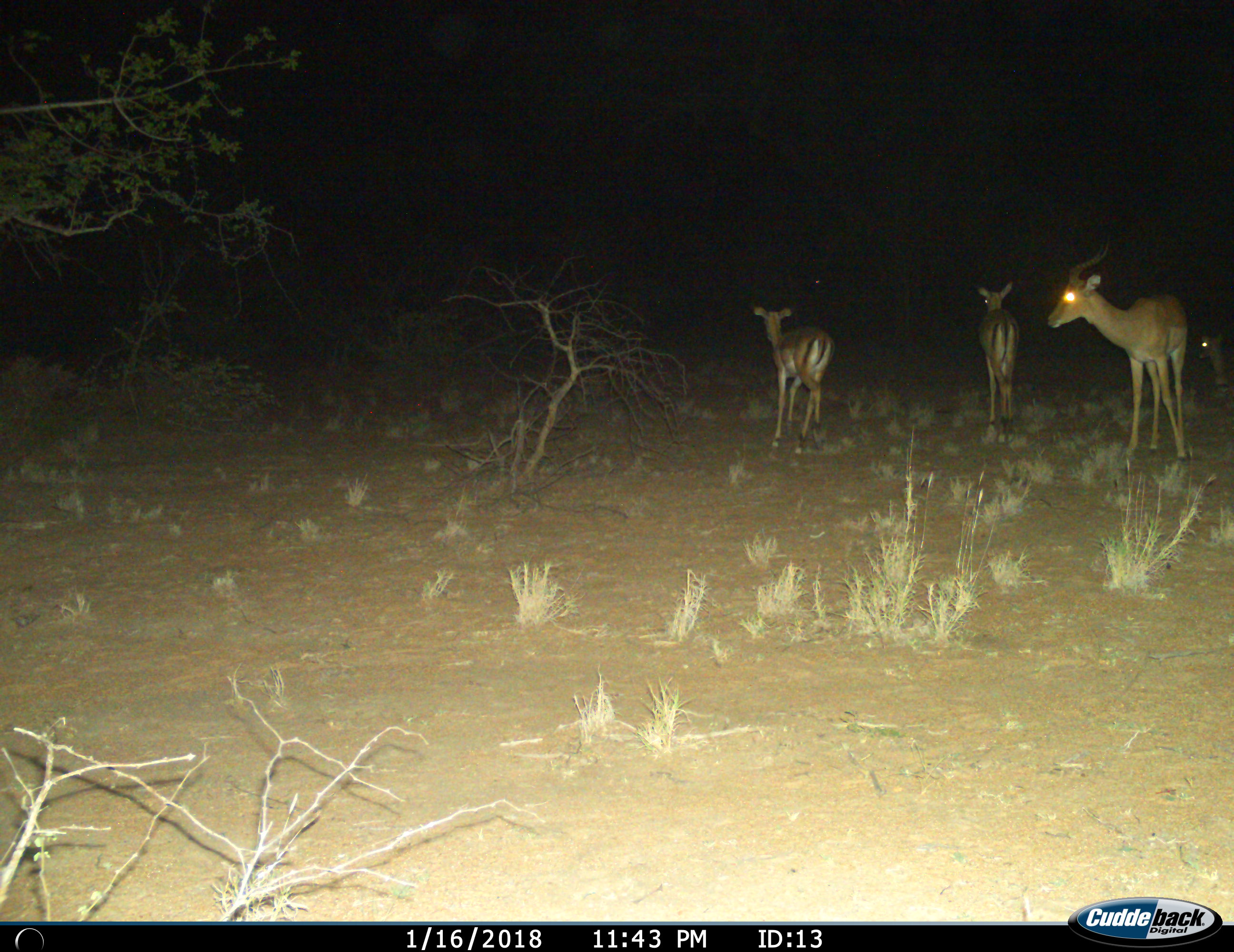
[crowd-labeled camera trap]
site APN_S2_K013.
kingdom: Animalia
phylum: Chordata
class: Mammalia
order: Artiodactyla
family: Bovidae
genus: Aepyceros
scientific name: Aepyceros melampus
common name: impala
Impala (Aepyceros melampus), count 4. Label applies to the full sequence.